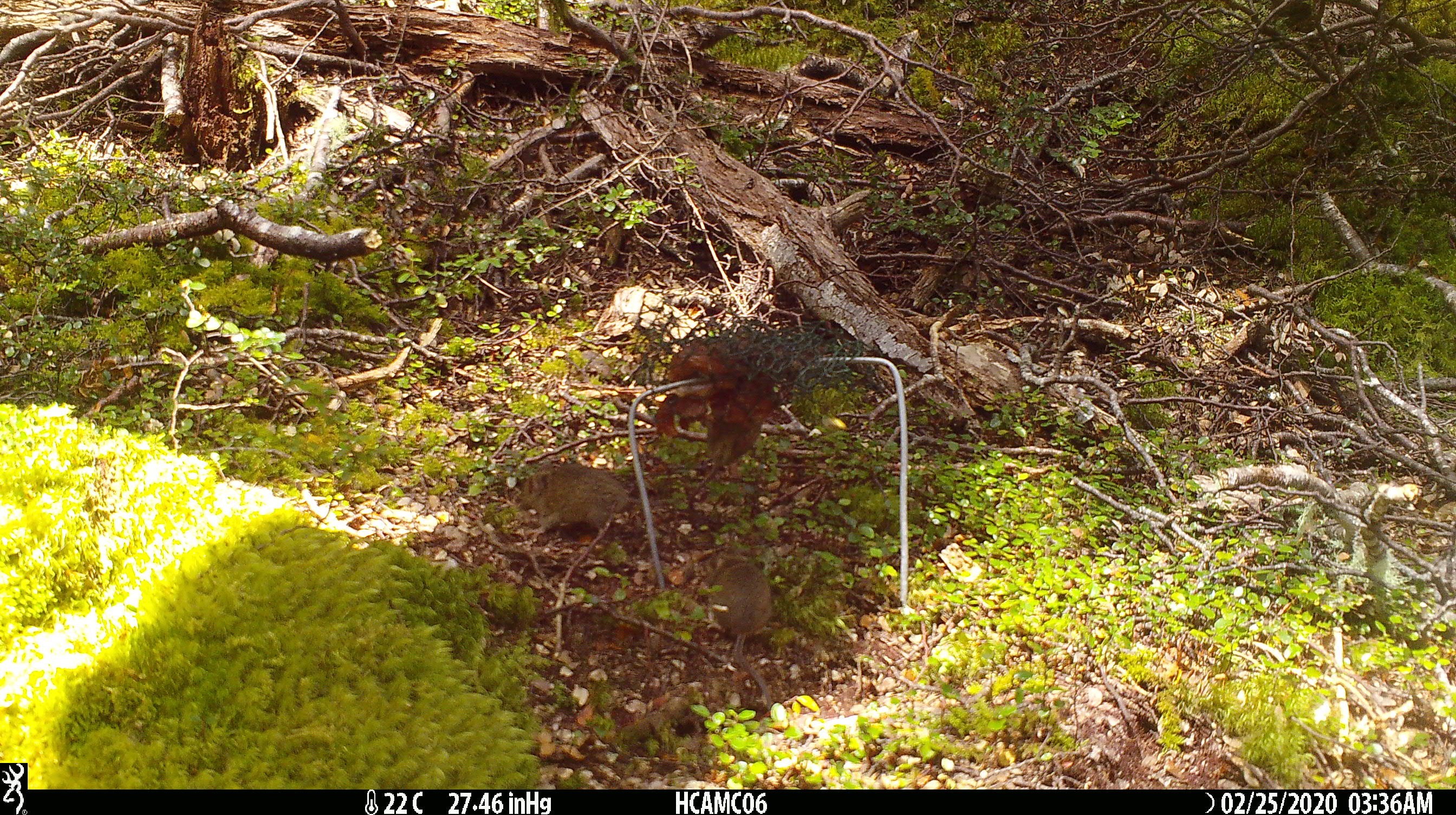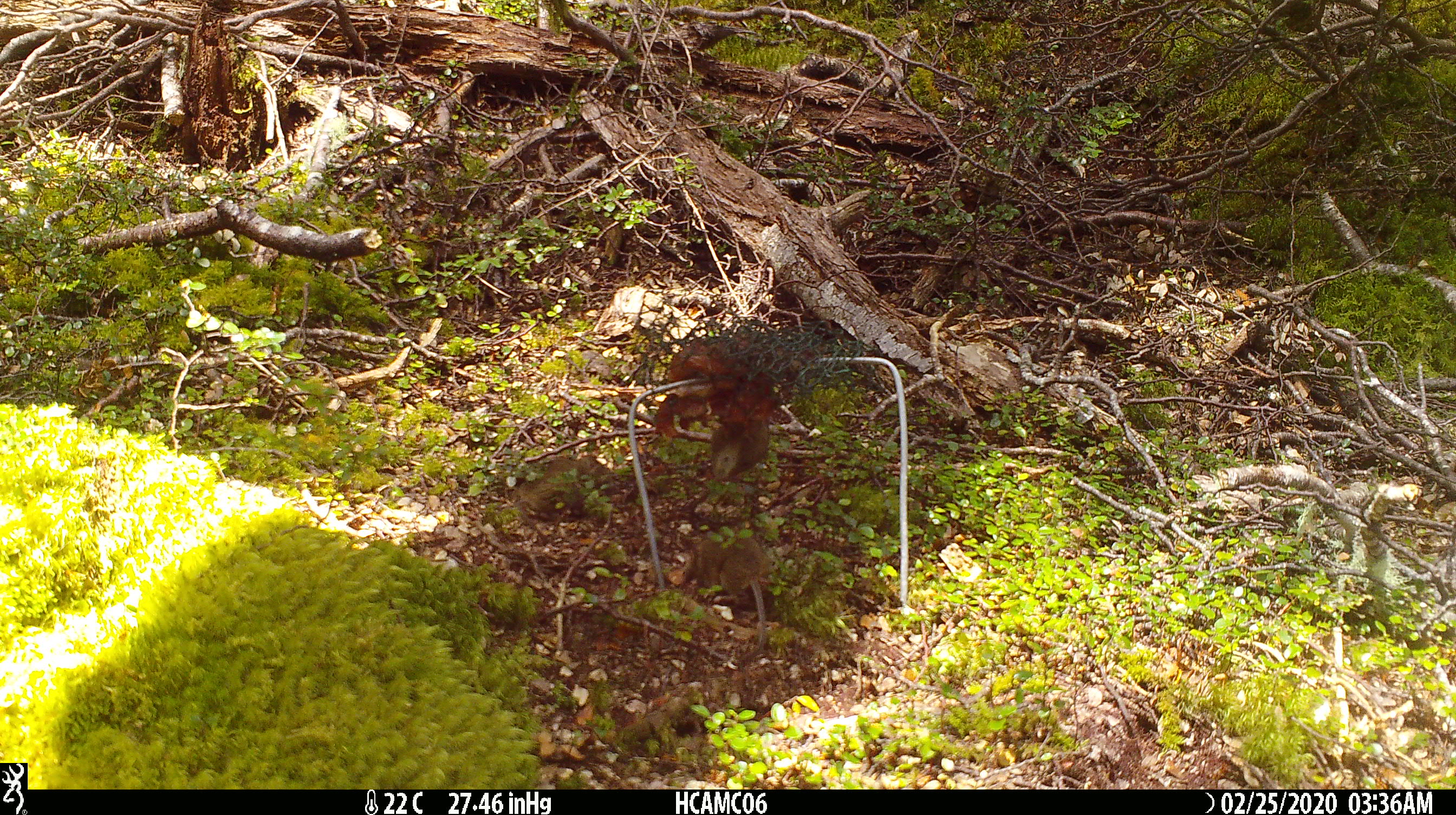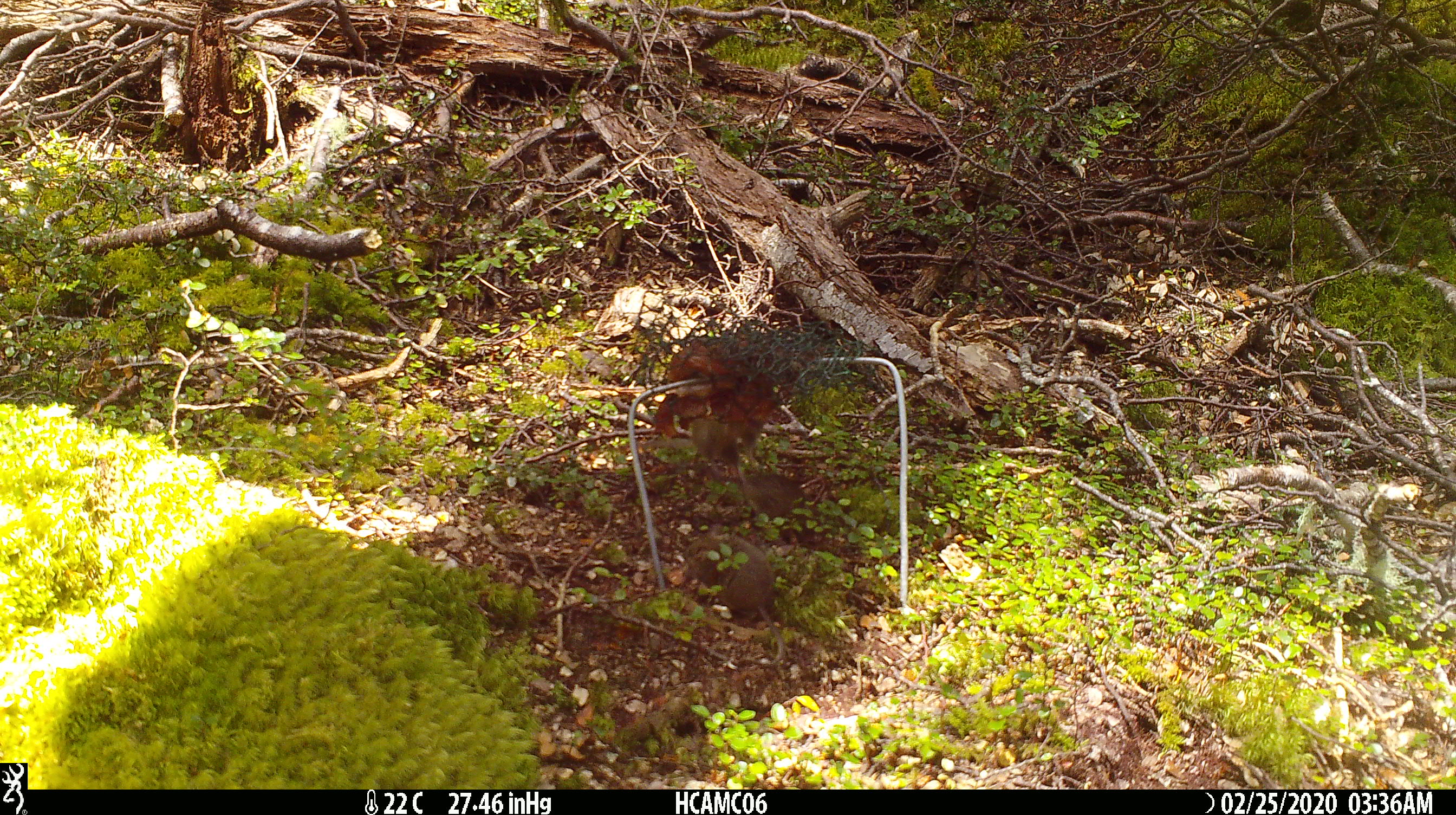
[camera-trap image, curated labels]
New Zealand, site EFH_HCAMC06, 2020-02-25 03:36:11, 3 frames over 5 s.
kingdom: Animalia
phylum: Chordata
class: Mammalia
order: Rodentia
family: Muridae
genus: Mus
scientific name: Mus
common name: mouse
Mouse (Mus).